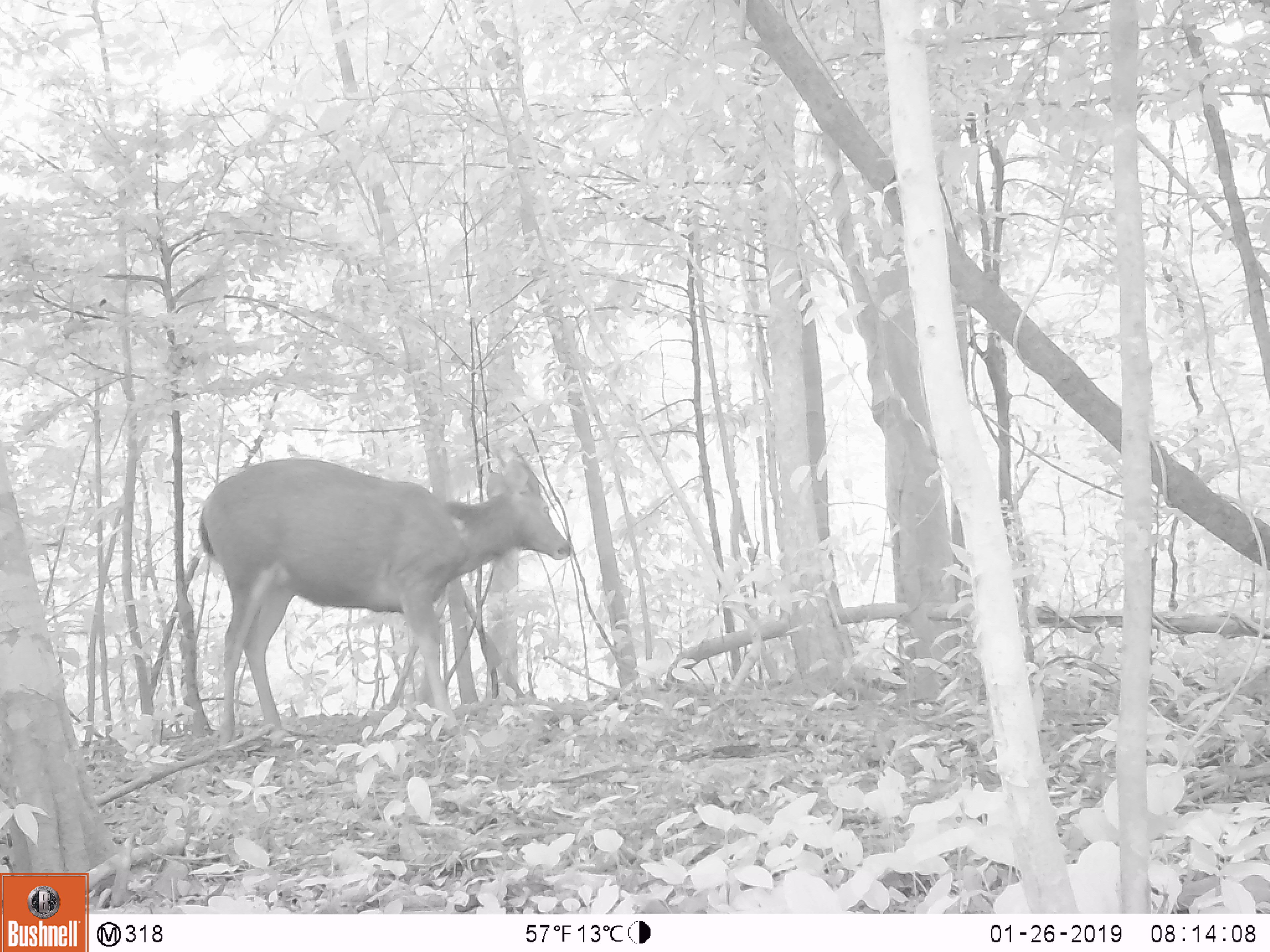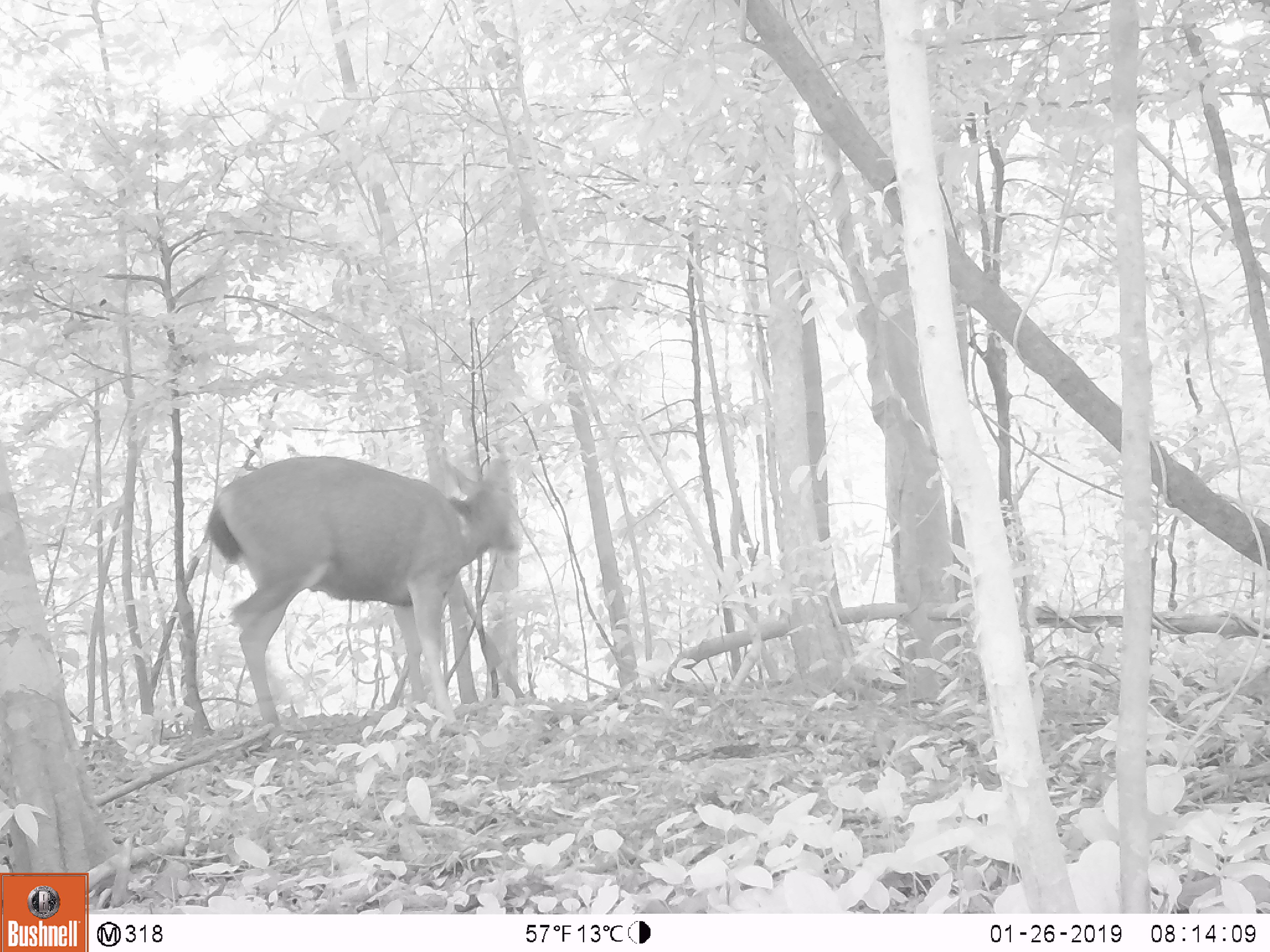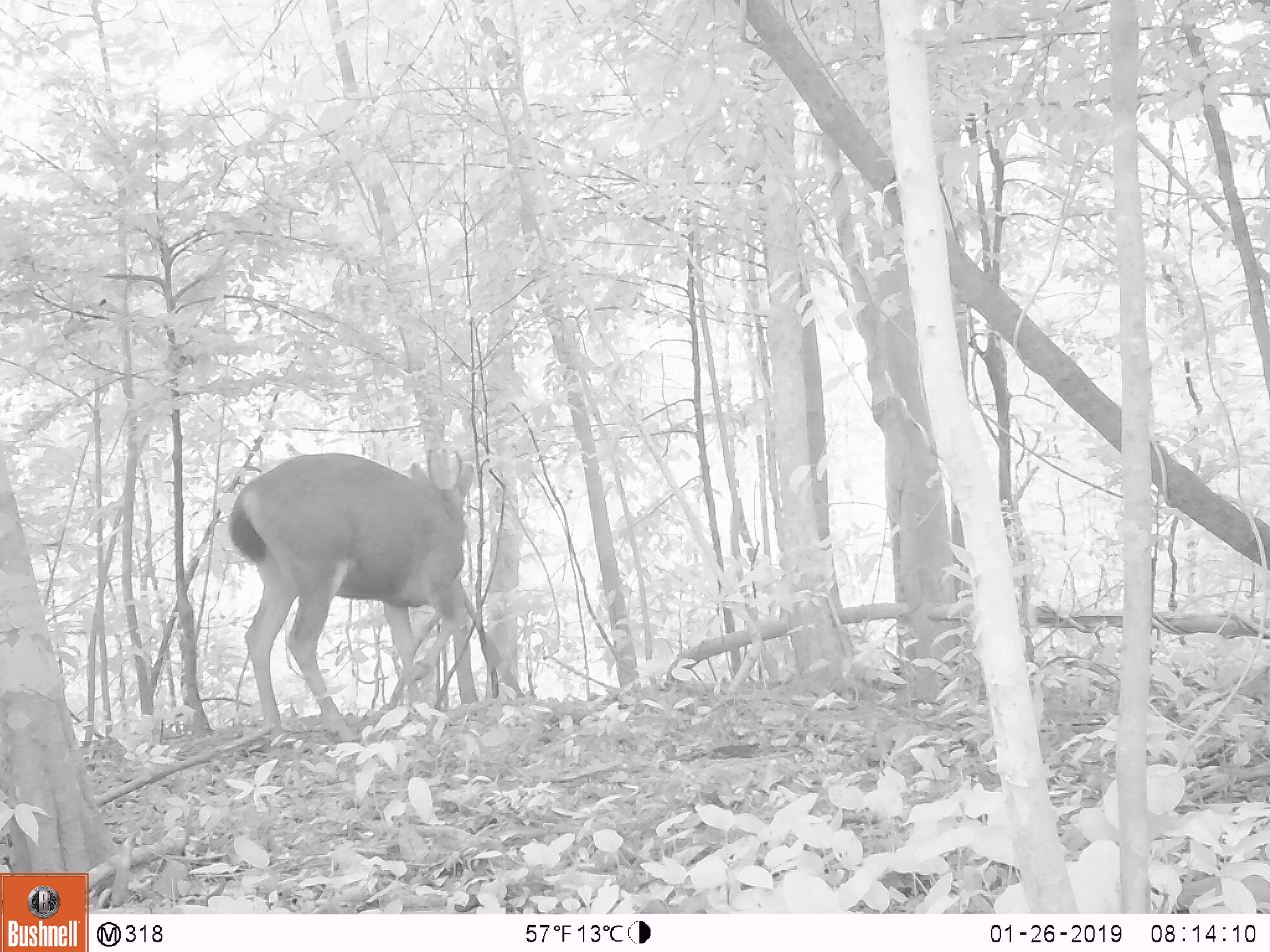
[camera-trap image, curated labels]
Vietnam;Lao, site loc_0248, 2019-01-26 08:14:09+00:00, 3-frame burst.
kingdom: Animalia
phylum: Chordata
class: Mammalia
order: Artiodactyla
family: Cervidae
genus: Rusa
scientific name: Rusa unicolor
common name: sambar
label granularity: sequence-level